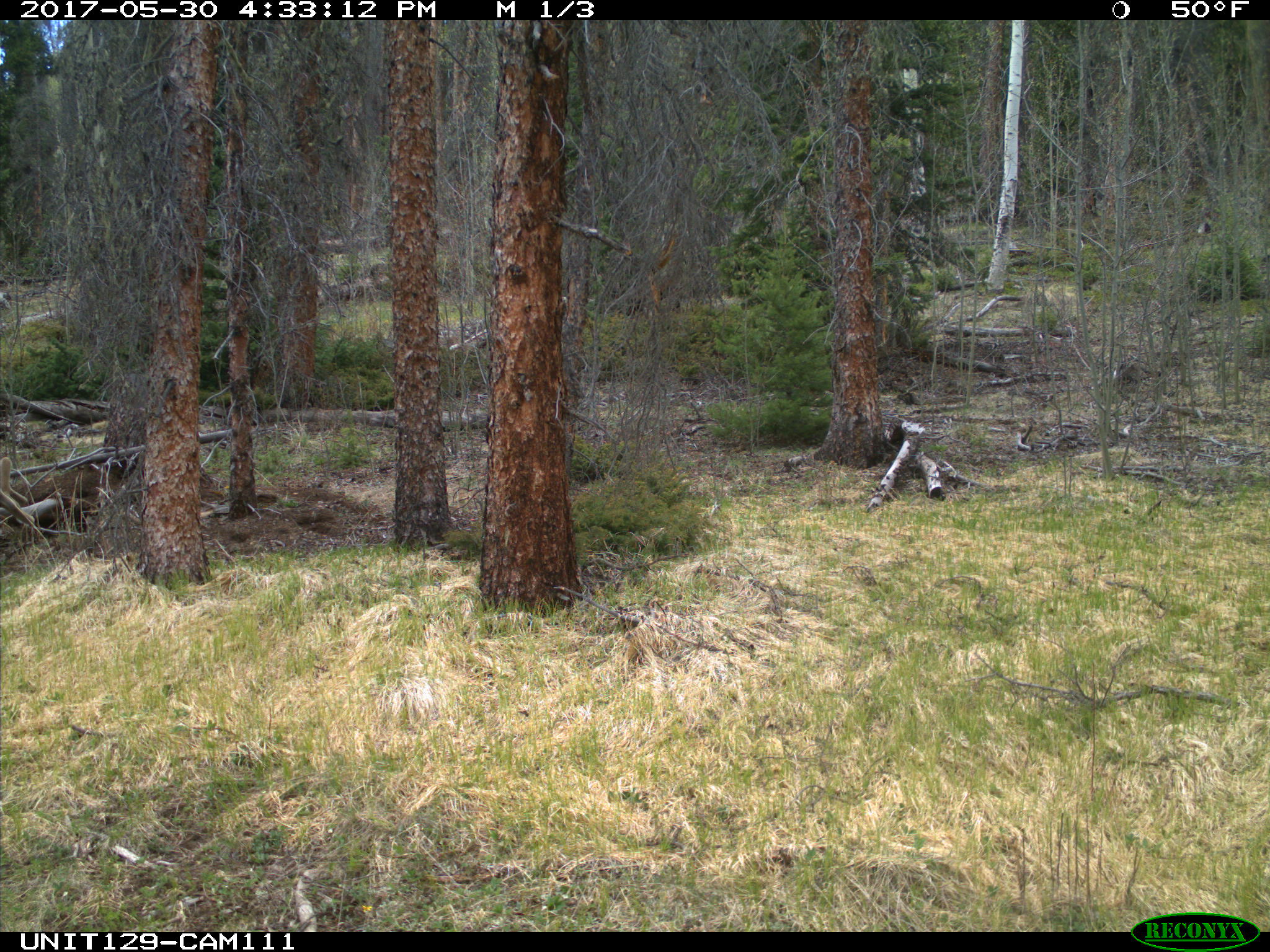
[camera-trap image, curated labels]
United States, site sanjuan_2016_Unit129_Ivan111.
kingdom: Animalia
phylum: Chordata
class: Mammalia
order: Artiodactyla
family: Cervidae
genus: Cervus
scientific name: Cervus elaphus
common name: red deer